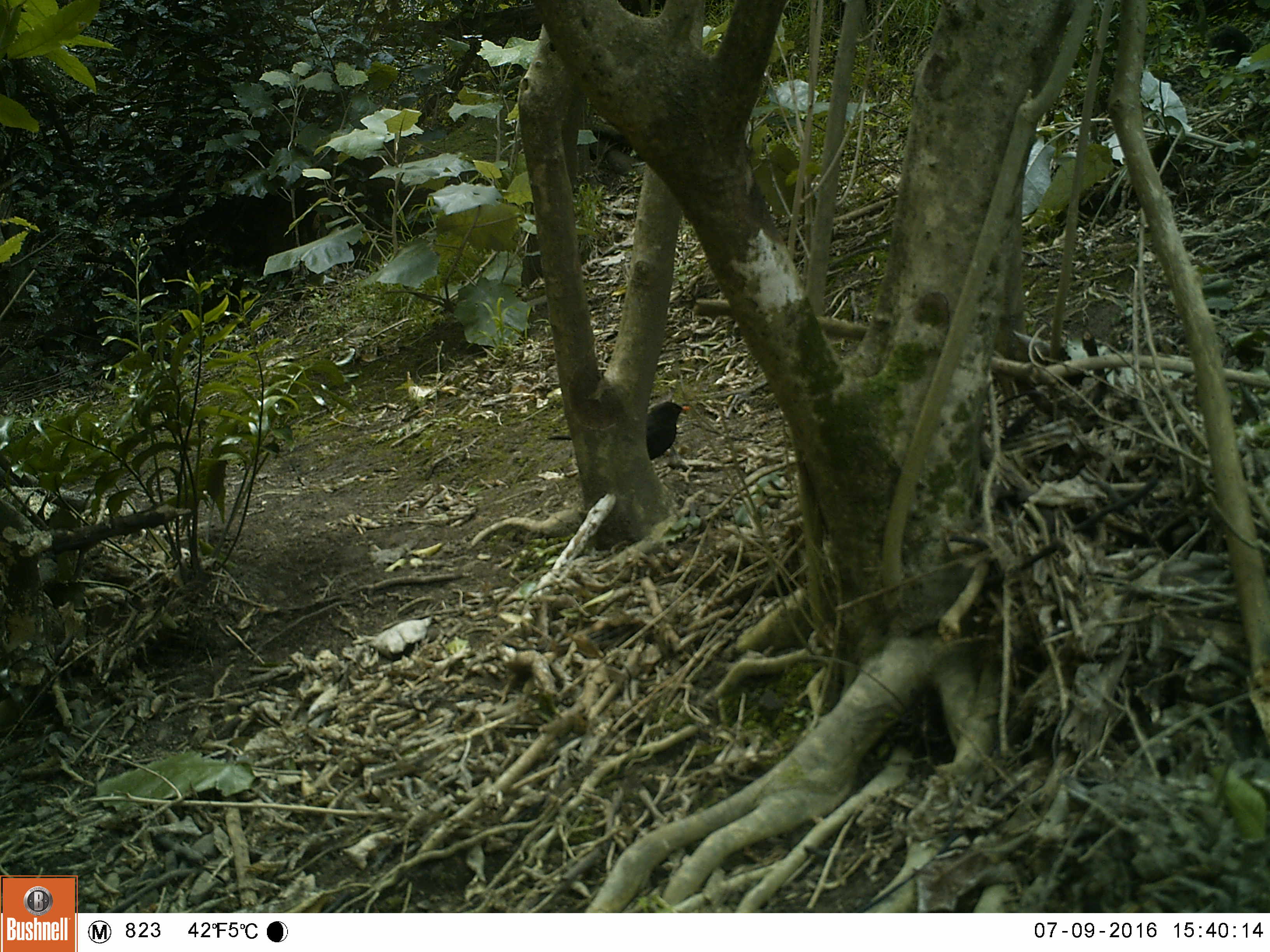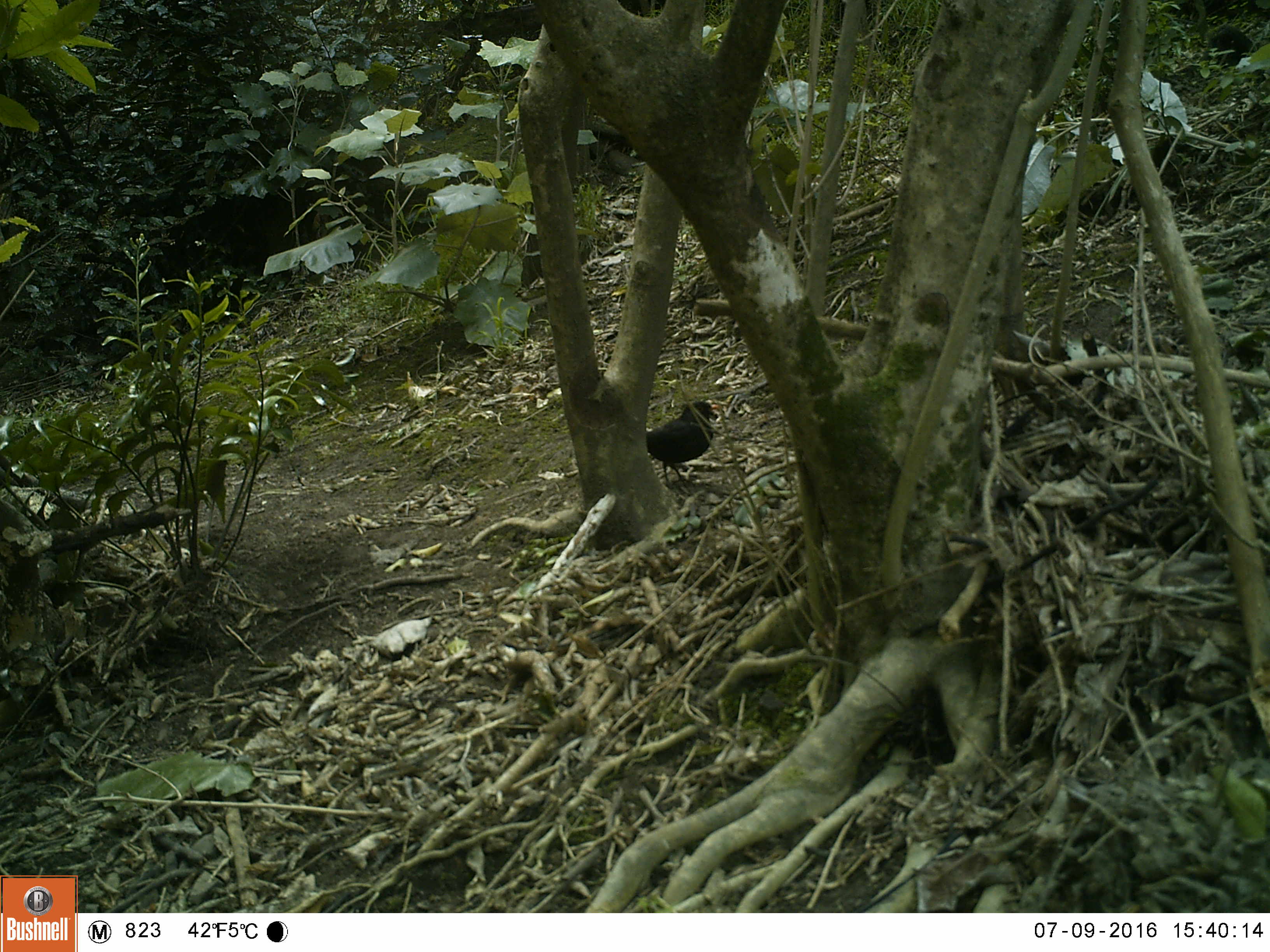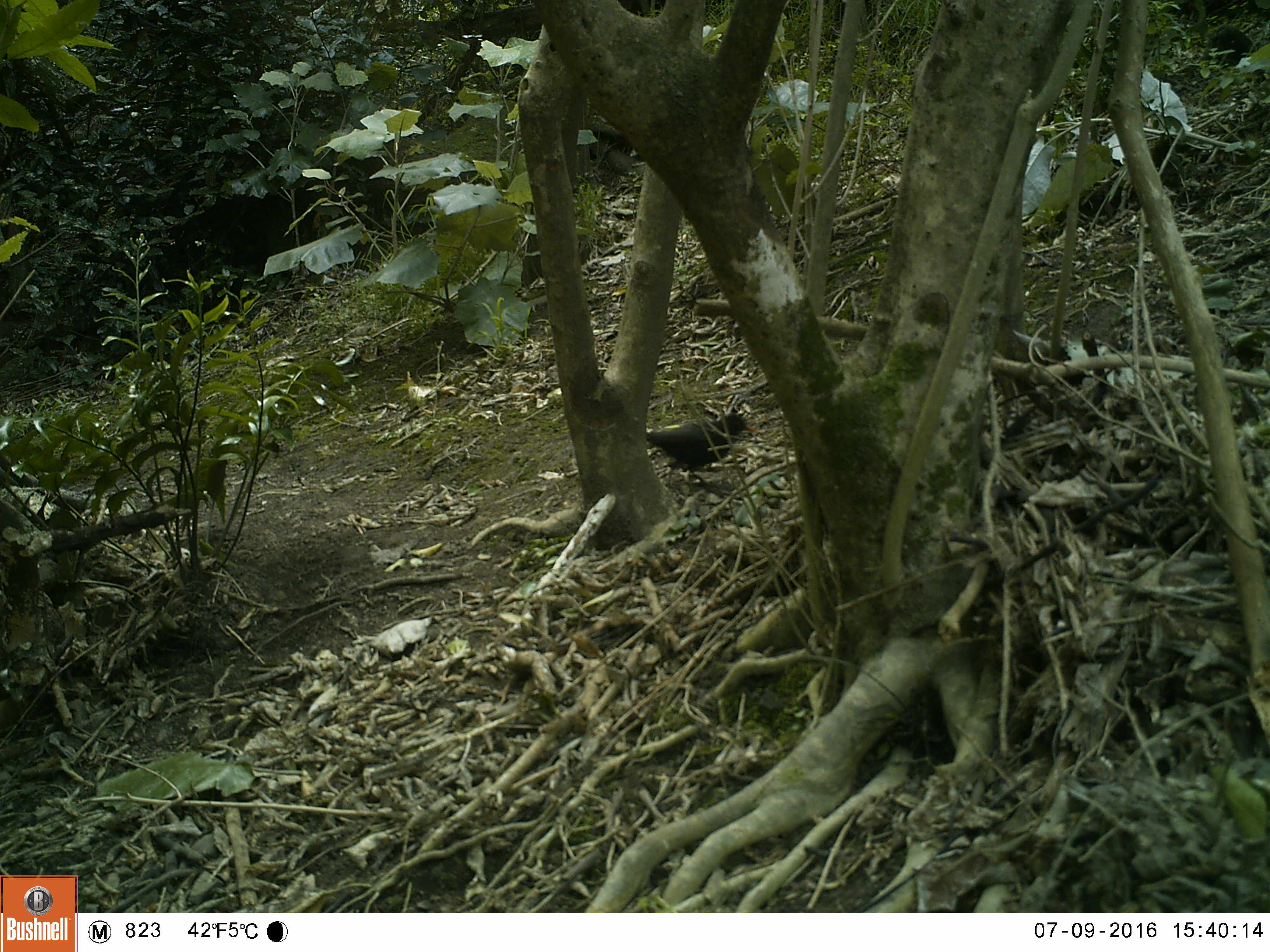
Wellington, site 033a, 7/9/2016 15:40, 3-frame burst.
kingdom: Animalia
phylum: Chordata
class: Aves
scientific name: Aves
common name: bird